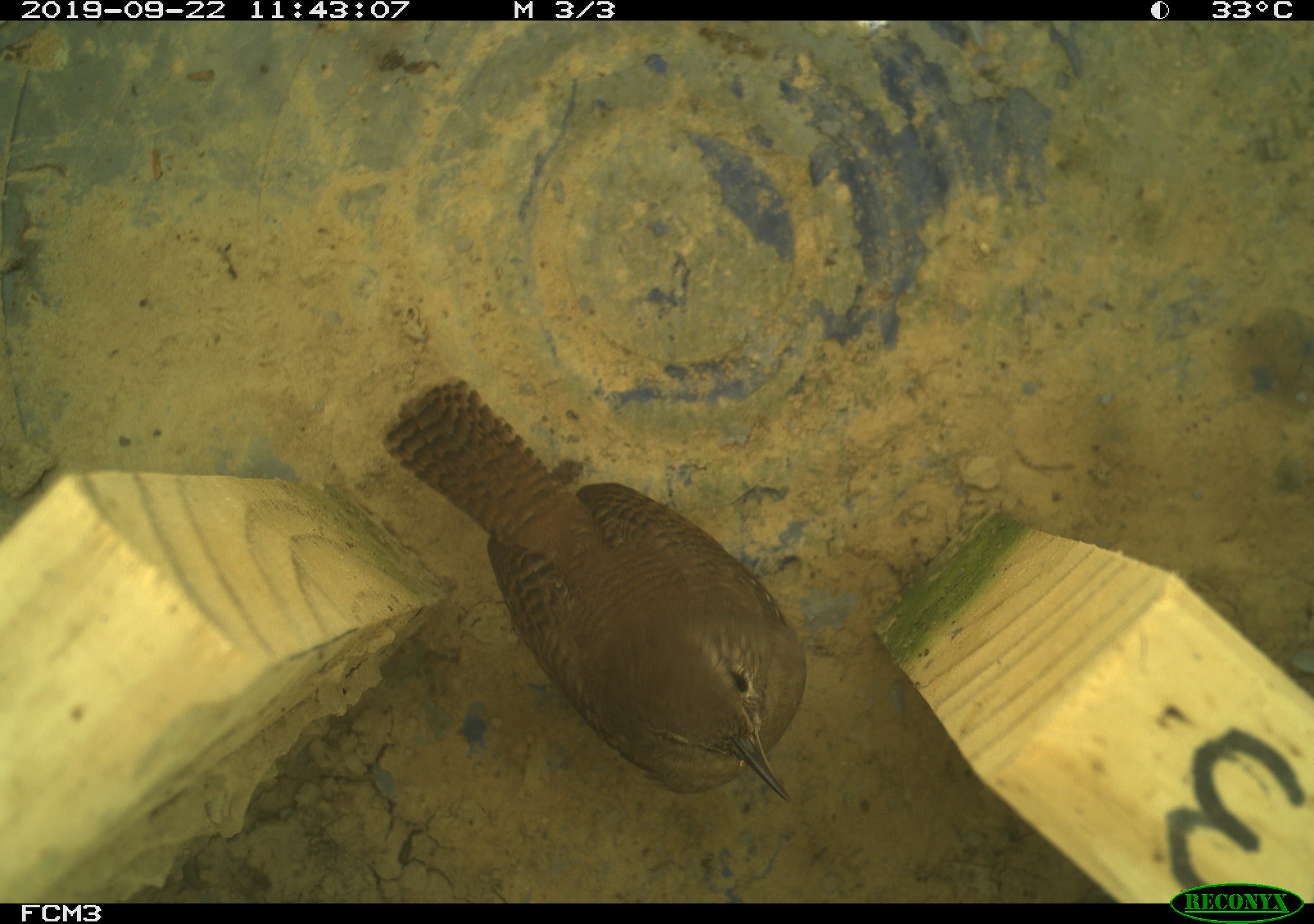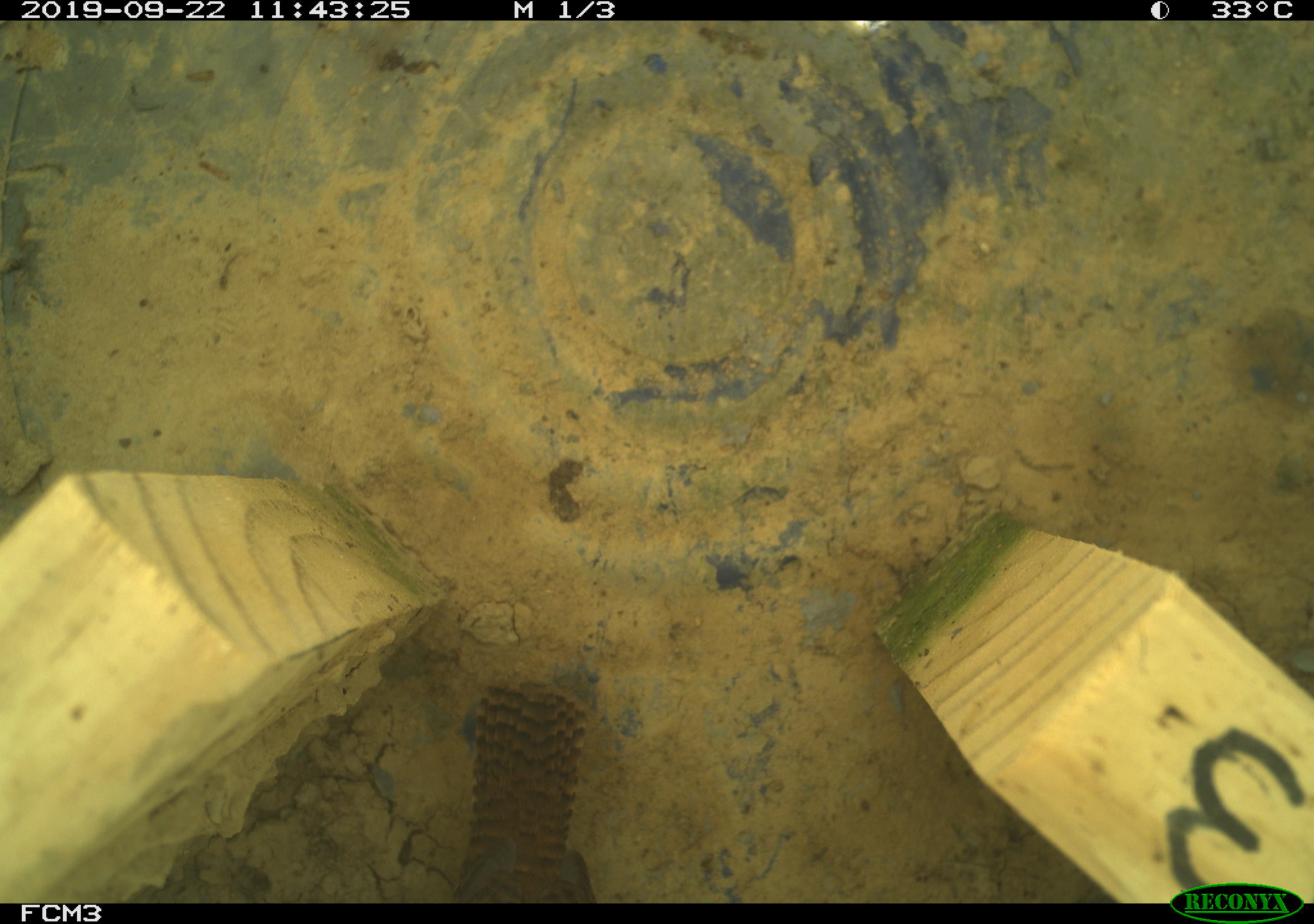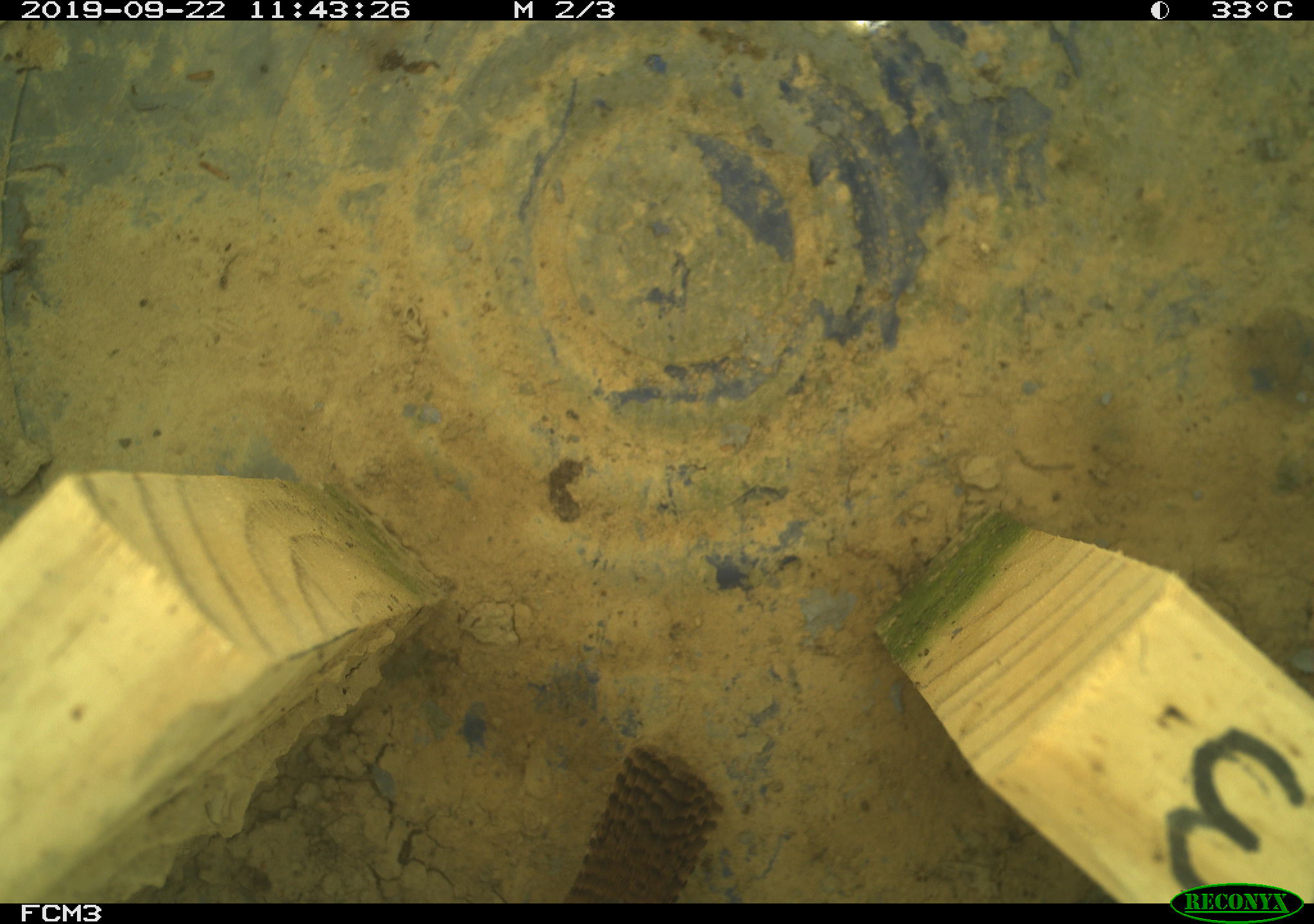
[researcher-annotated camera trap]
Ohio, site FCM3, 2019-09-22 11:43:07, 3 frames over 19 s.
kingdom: Animalia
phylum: Chordata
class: Aves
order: Passeriformes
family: Troglodytidae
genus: Troglodytes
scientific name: Troglodytes aedon aedon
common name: northern house wren